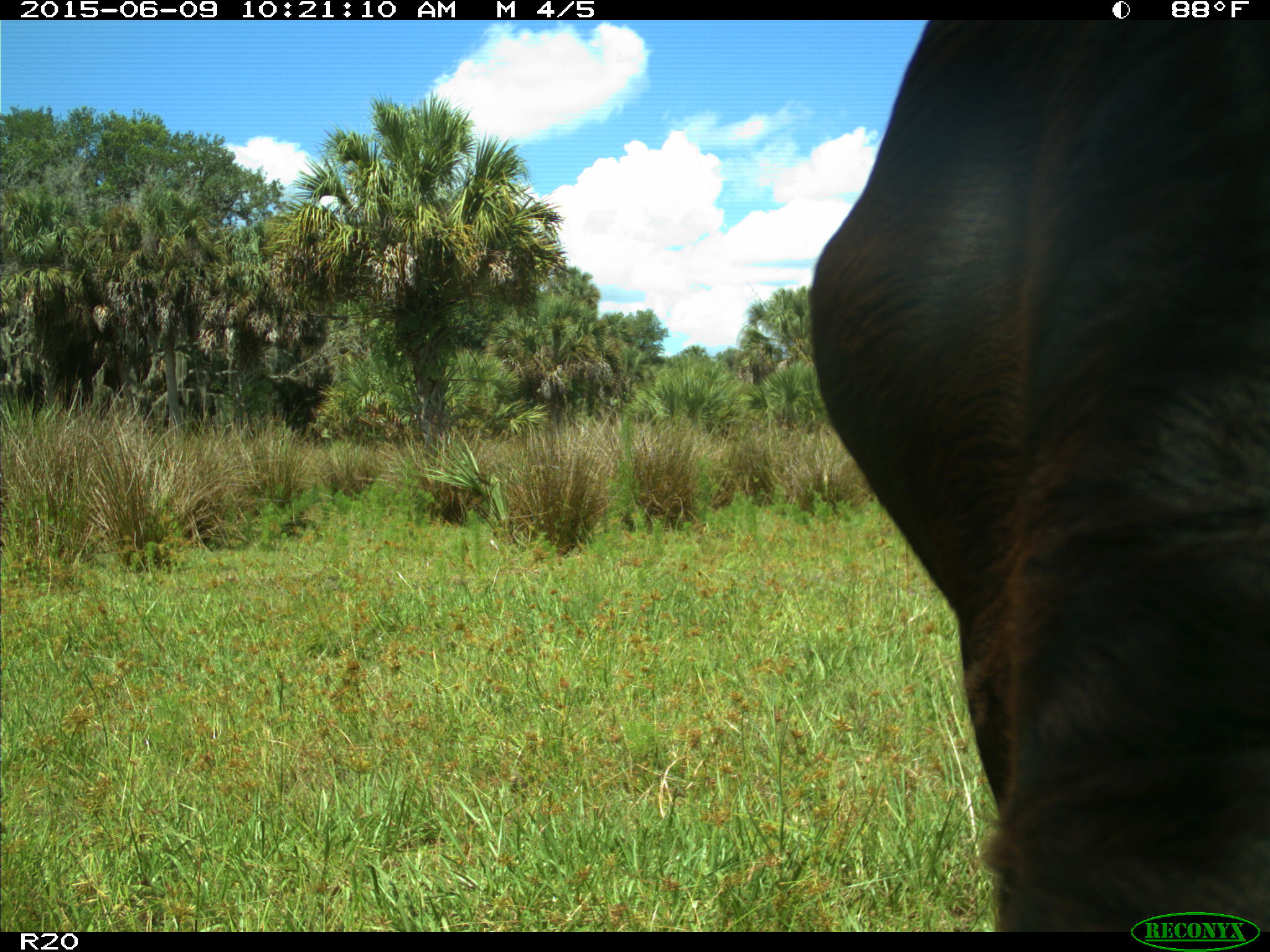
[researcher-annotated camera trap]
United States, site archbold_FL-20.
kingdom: Animalia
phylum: Chordata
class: Mammalia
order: Artiodactyla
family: Bovidae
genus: Bos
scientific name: Bos taurus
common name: domestic cow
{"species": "Bos taurus (domestic cow)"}